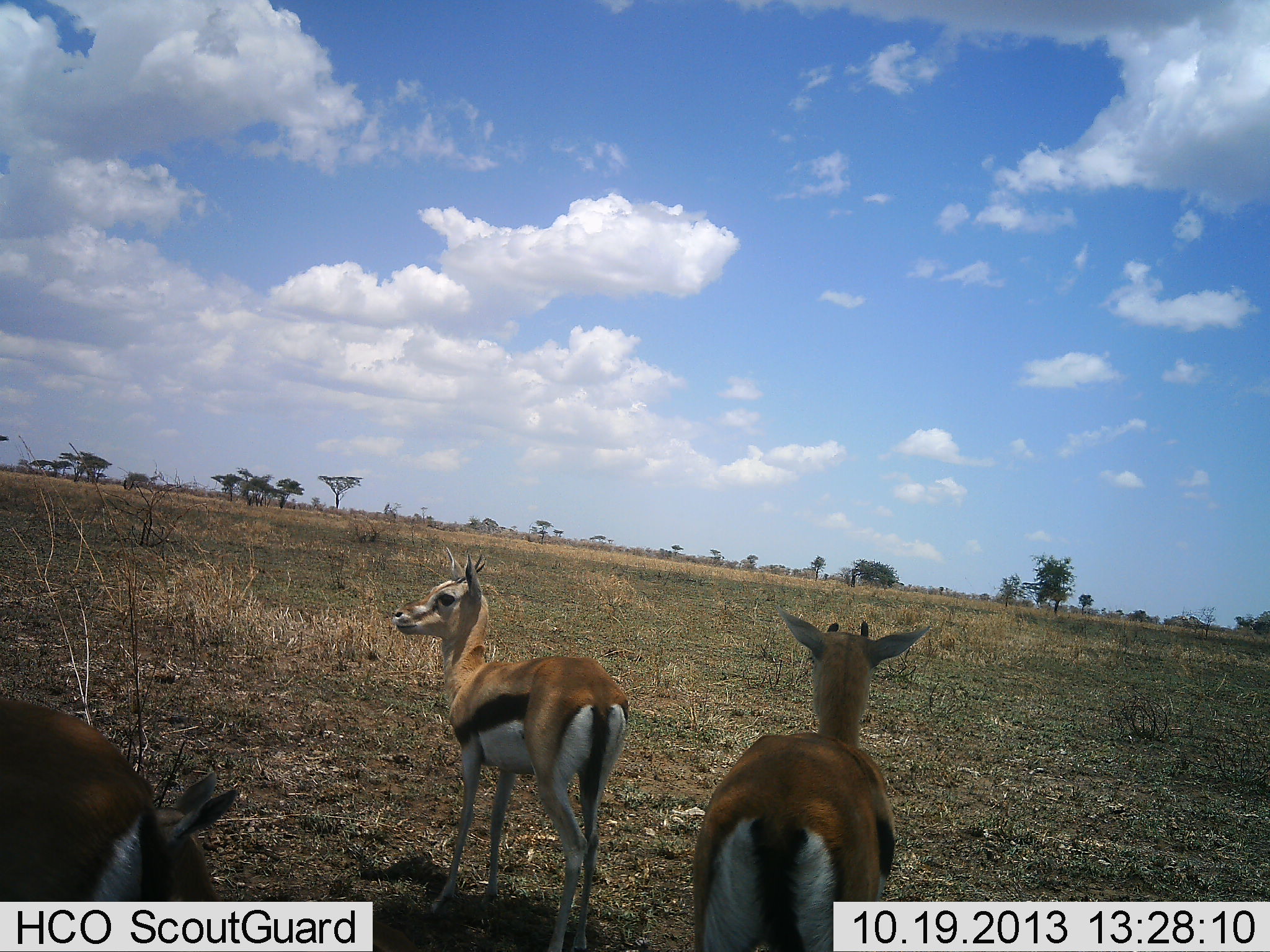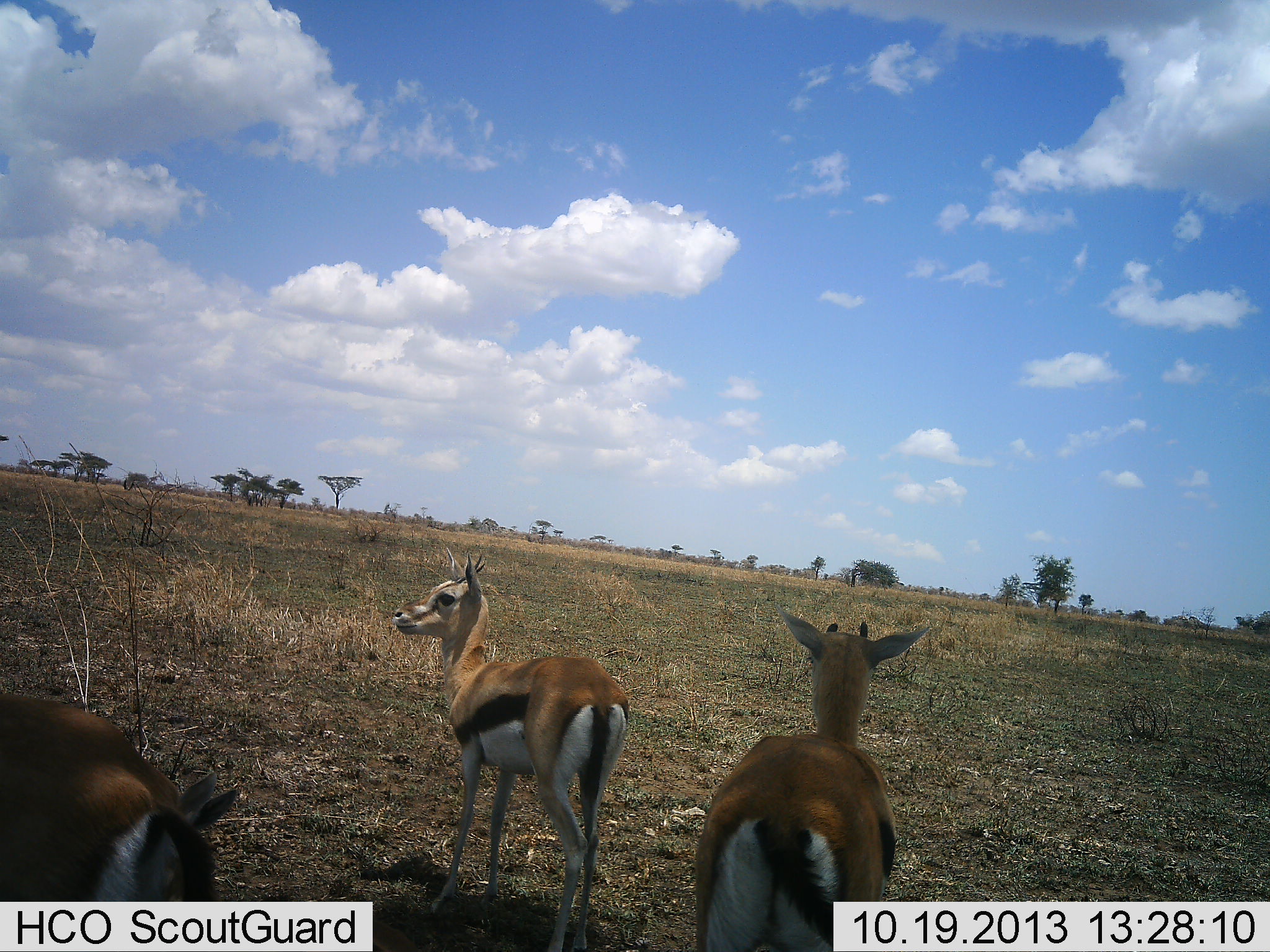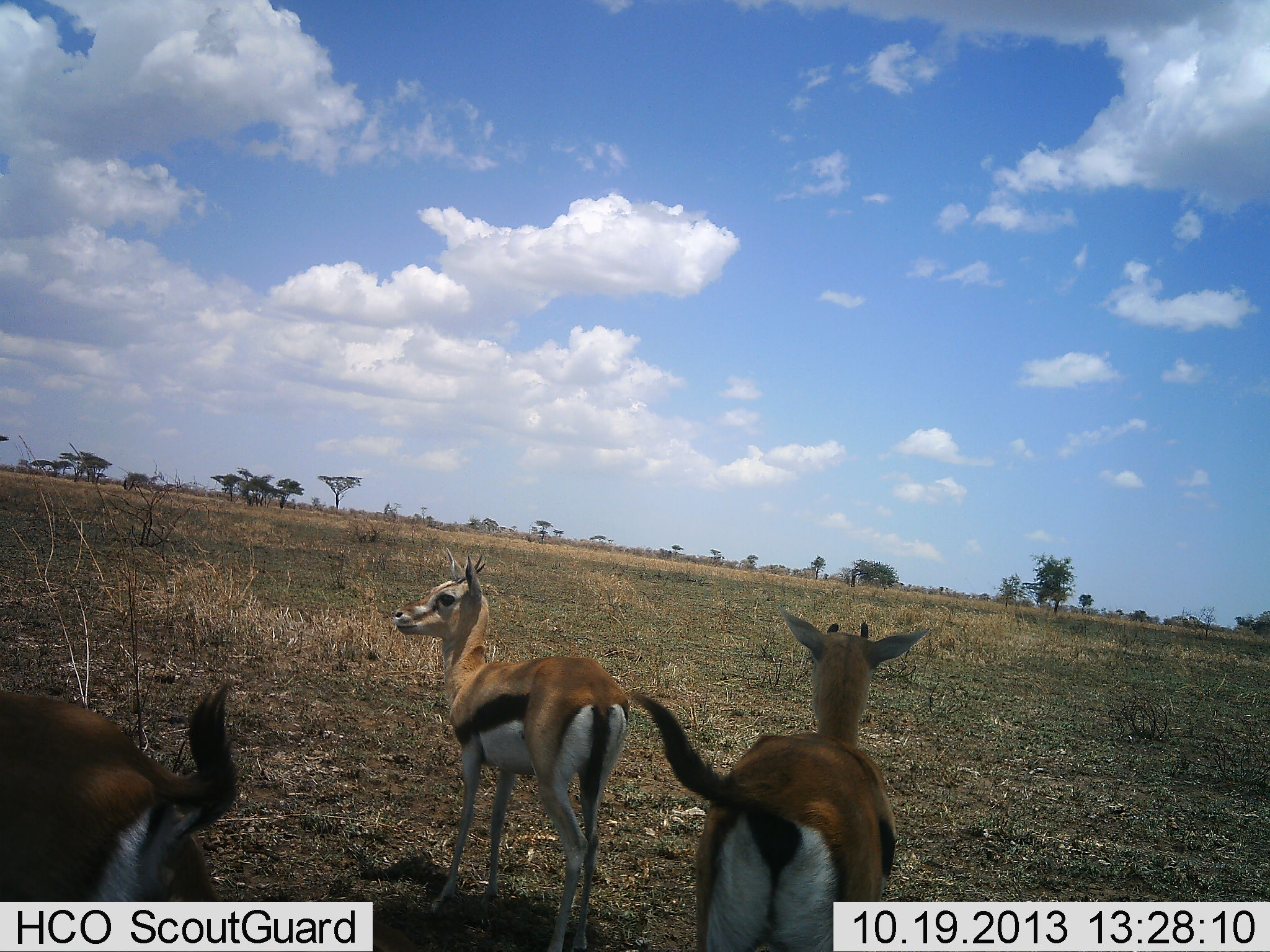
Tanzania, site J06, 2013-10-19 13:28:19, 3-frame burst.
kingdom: Animalia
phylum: Chordata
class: Mammalia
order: Artiodactyla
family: Bovidae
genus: Eudorcas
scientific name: Eudorcas thomsonii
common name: thomson's gazelle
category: gazellethomsons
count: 3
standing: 93%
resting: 20%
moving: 0%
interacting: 0%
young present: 0%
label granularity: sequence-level